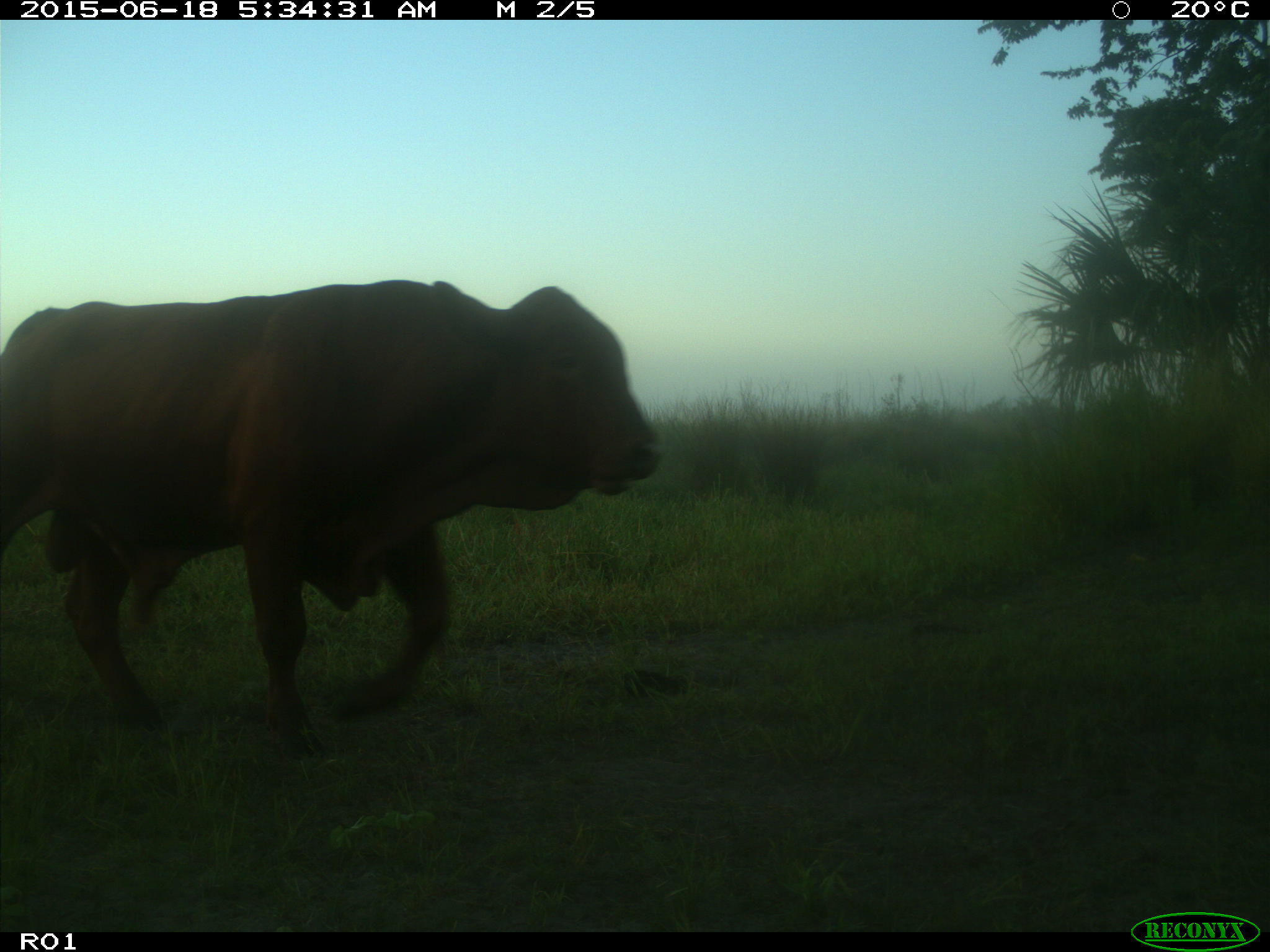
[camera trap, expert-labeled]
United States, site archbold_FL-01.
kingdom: Animalia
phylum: Chordata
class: Mammalia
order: Artiodactyla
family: Bovidae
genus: Bos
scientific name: Bos taurus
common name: domestic cow